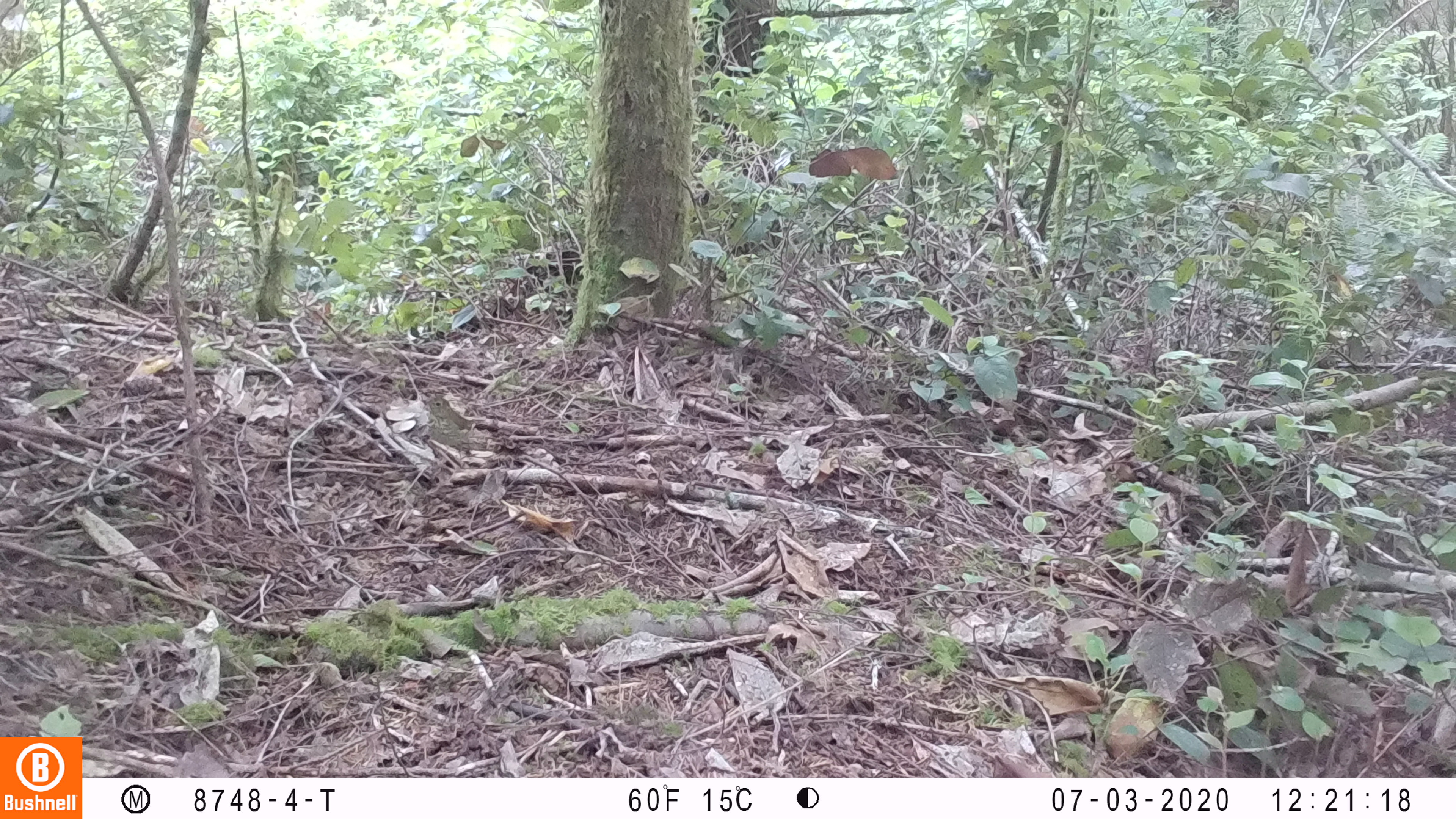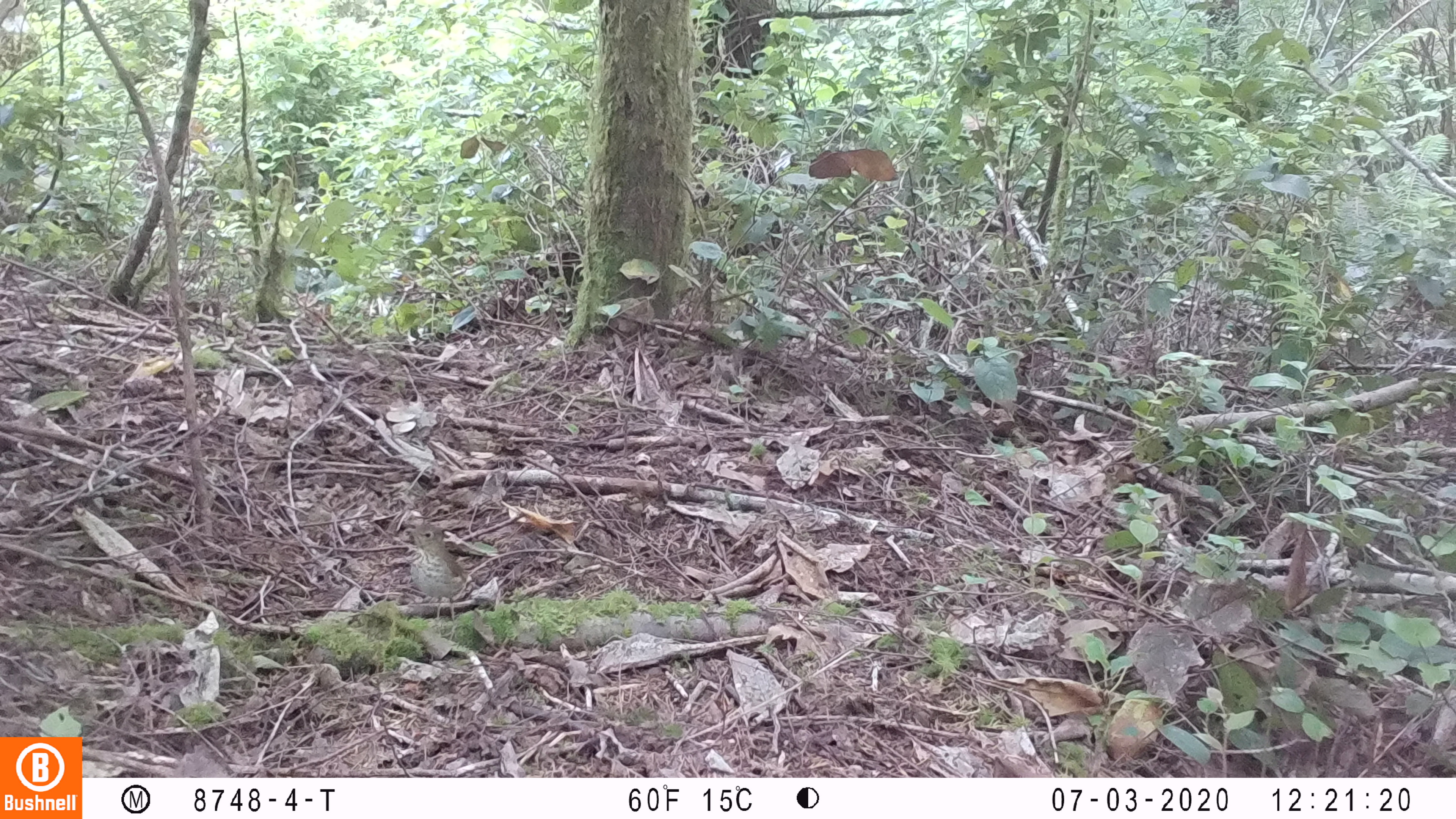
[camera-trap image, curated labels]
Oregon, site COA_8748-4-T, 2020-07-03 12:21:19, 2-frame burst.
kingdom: Animalia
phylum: Chordata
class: Aves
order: Passeriformes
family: Turdidae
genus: Catharus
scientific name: Catharus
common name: brown thrushes and nightingale-thrushes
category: catharus species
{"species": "catharus species (brown thrushes and nightingale-thrushes) (Catharus)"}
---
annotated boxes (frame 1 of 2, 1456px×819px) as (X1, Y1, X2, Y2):
catharus species: (412, 390, 518, 478)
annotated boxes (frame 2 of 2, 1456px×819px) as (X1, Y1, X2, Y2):
catharus species: (398, 515, 481, 638)